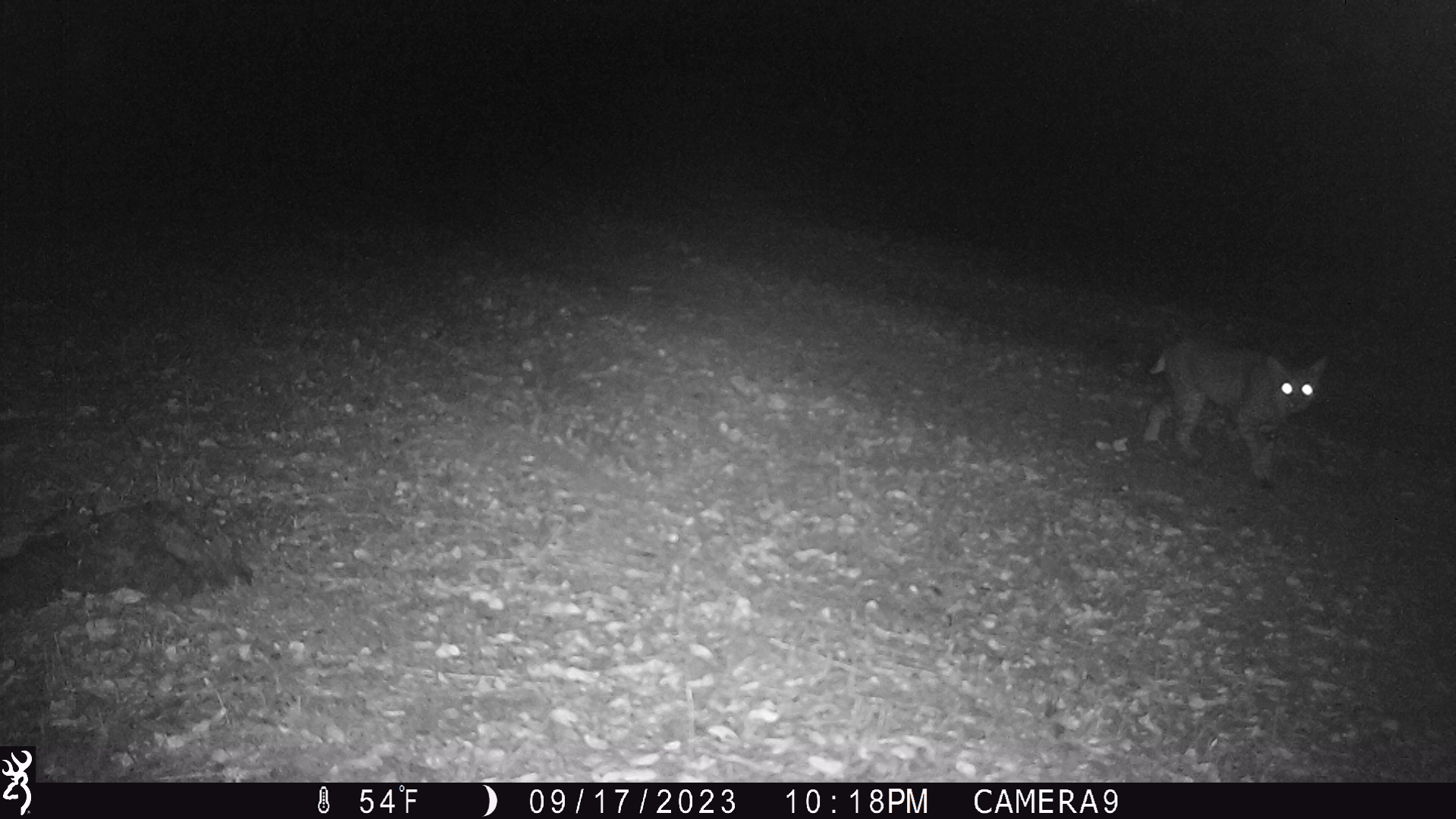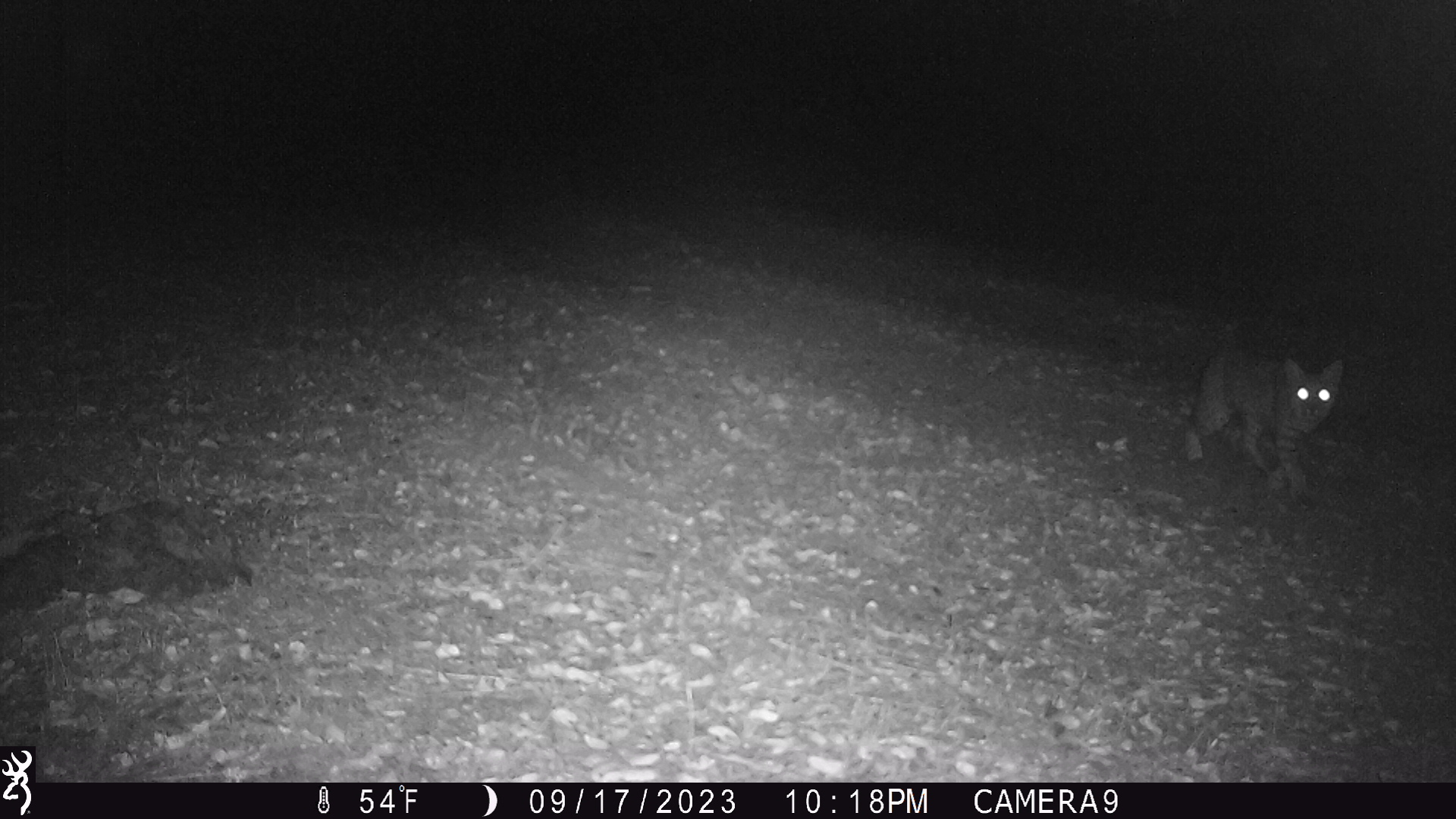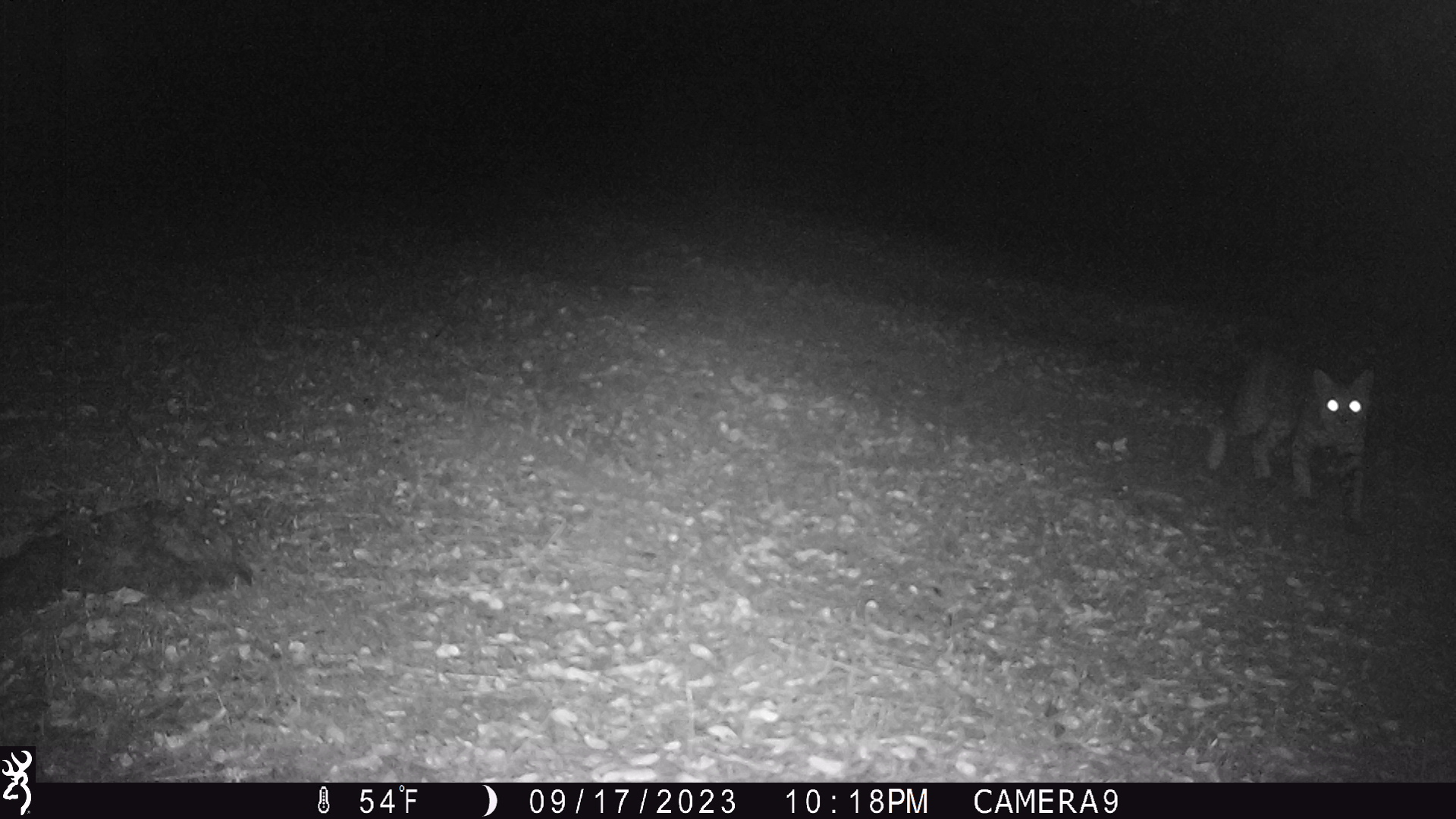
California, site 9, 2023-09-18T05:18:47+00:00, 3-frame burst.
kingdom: Animalia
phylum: Chordata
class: Mammalia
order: Carnivora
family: Felidae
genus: Lynx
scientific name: Lynx rufus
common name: bobcat